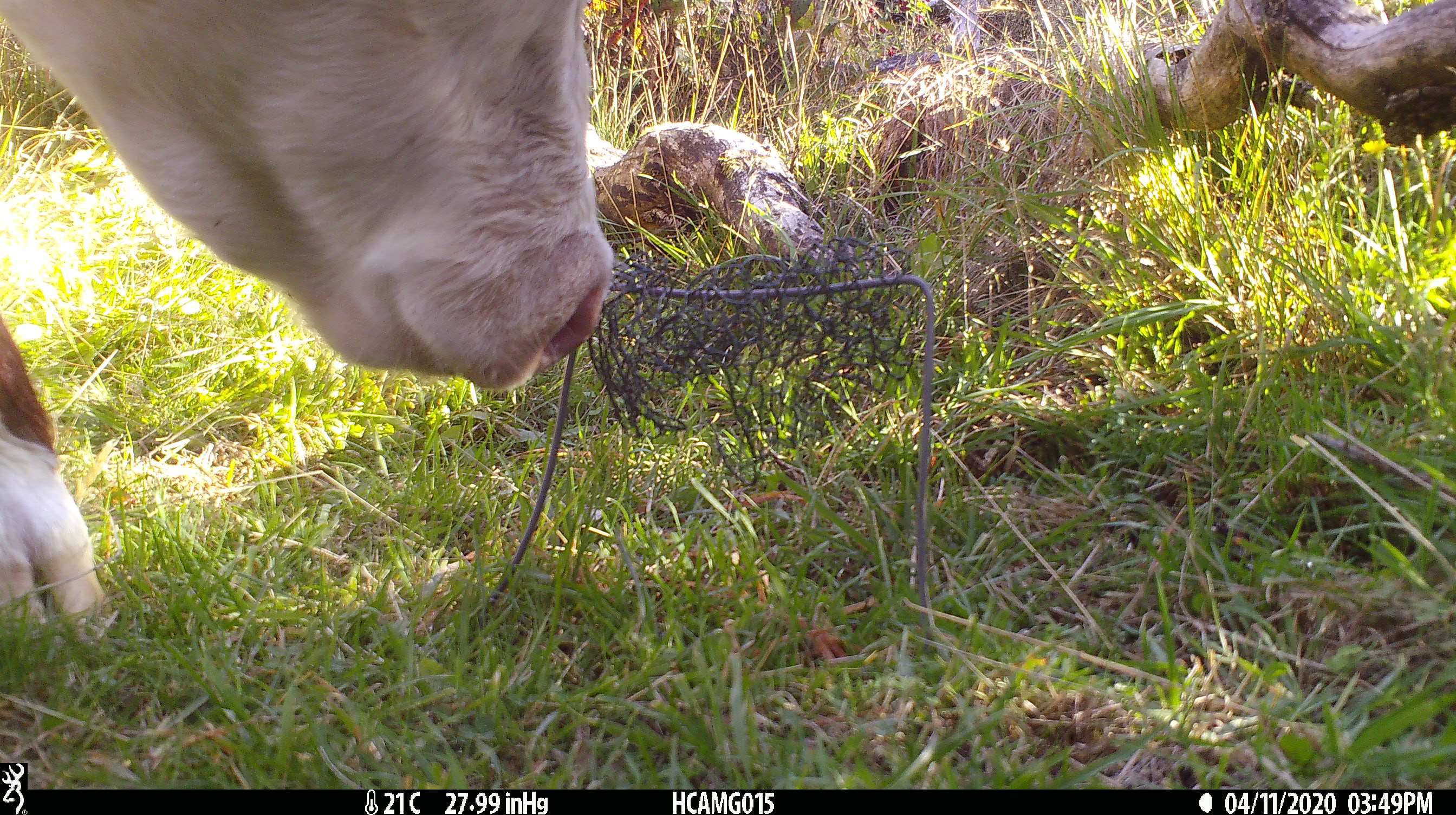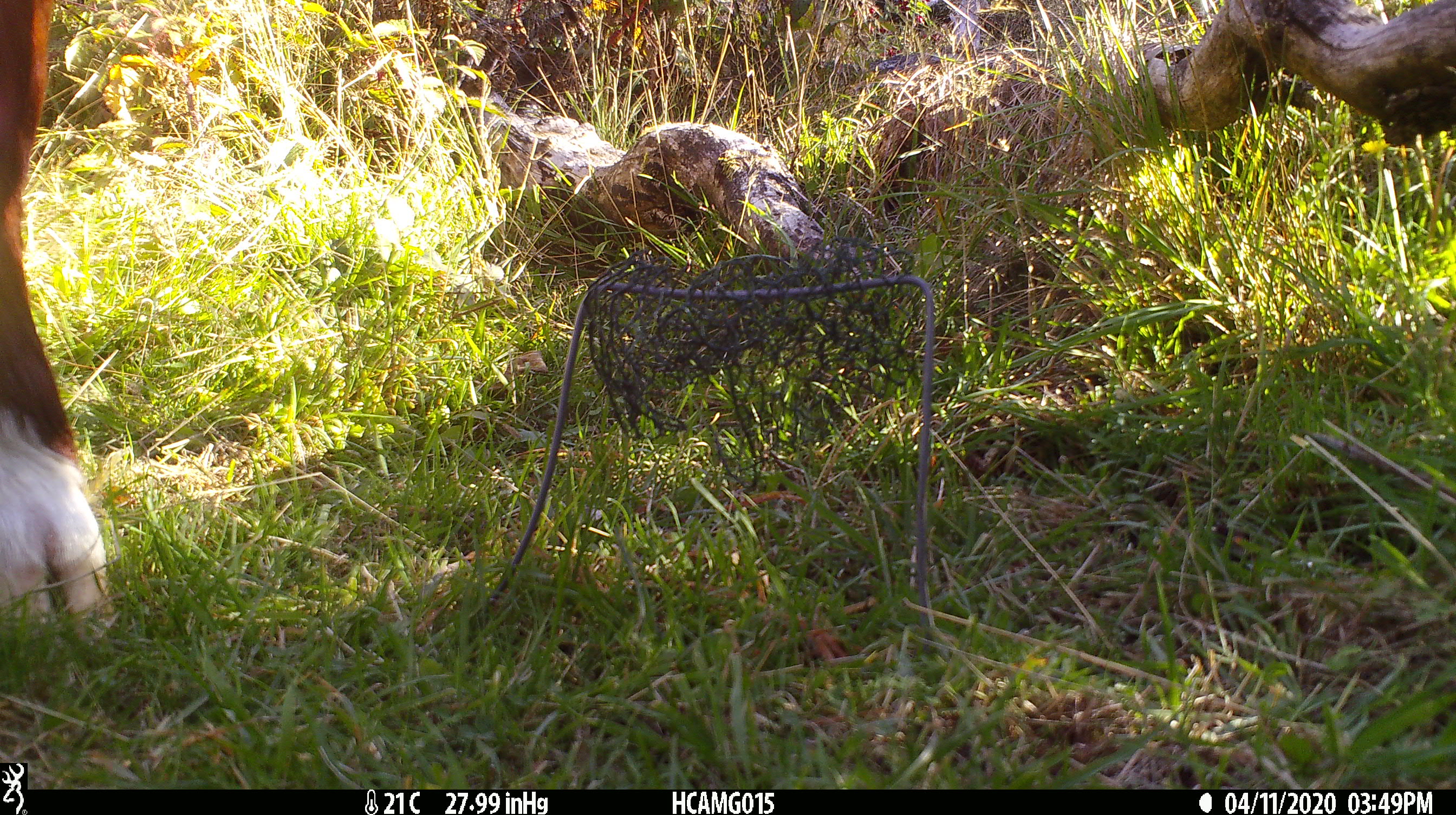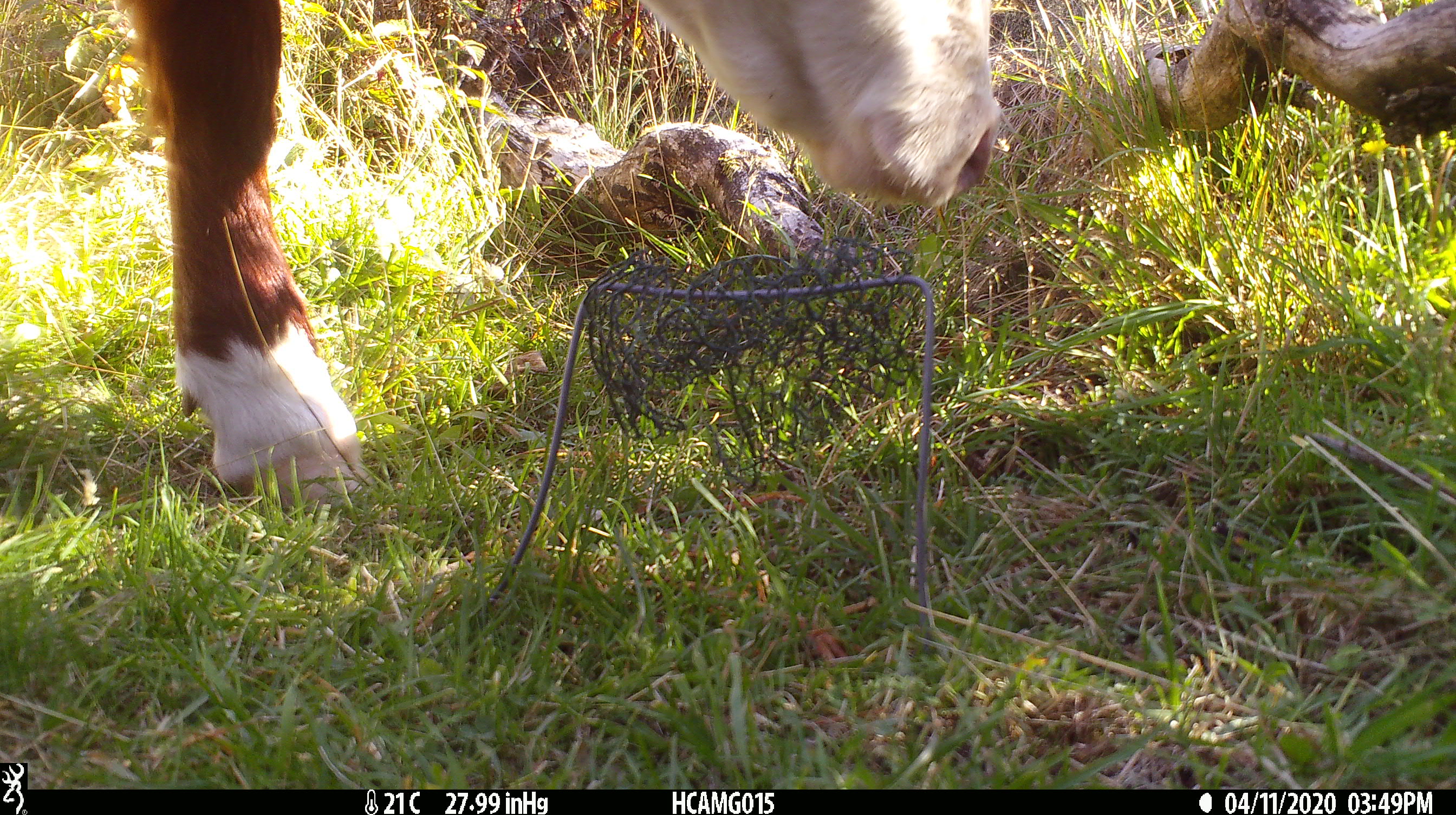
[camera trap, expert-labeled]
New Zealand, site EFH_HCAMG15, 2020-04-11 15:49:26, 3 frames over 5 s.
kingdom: Animalia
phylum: Chordata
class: Mammalia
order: Artiodactyla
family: Bovidae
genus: Bos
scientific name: Bos taurus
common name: domestic cow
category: cow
Cow (domestic cow) (Bos taurus).